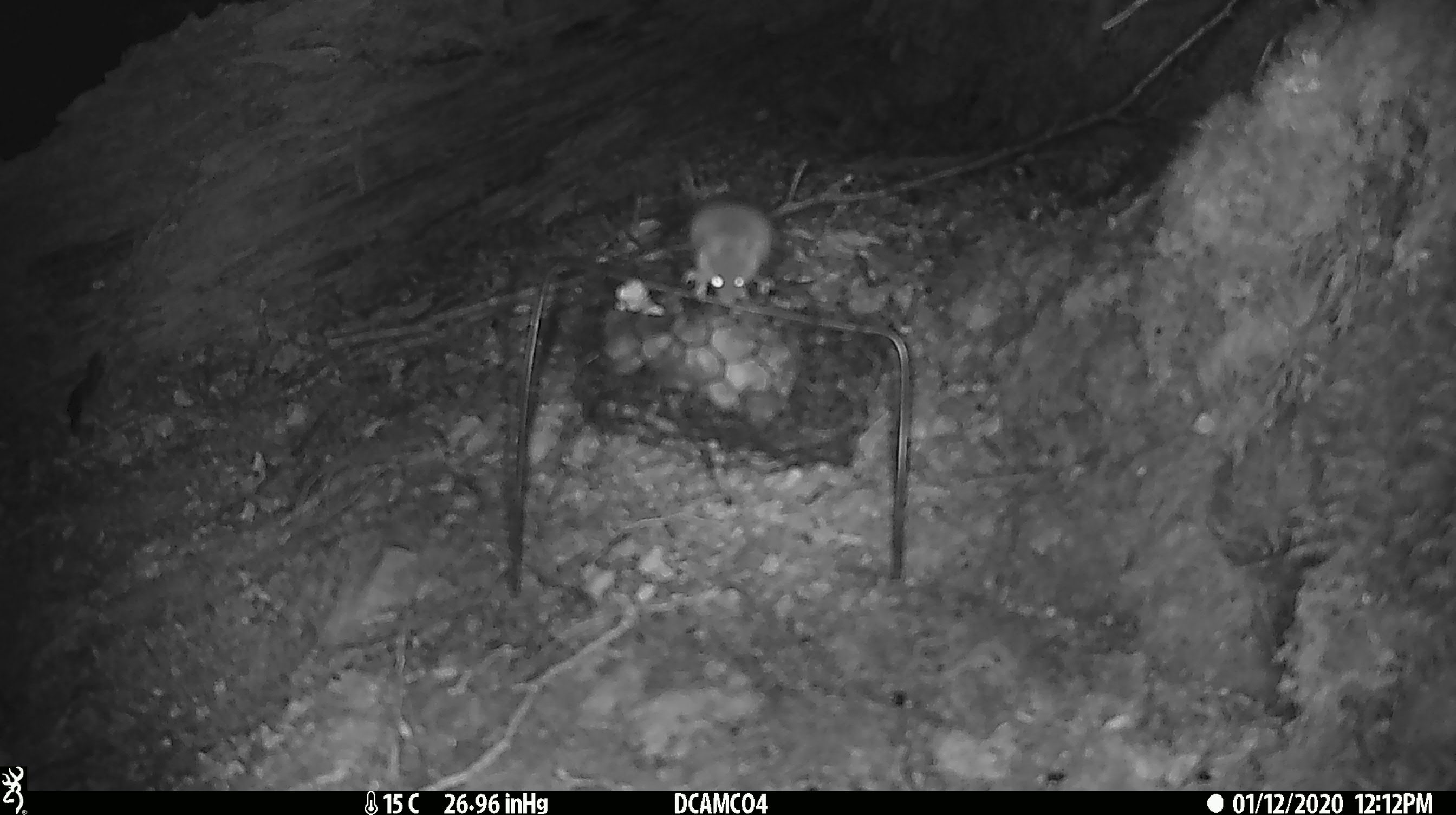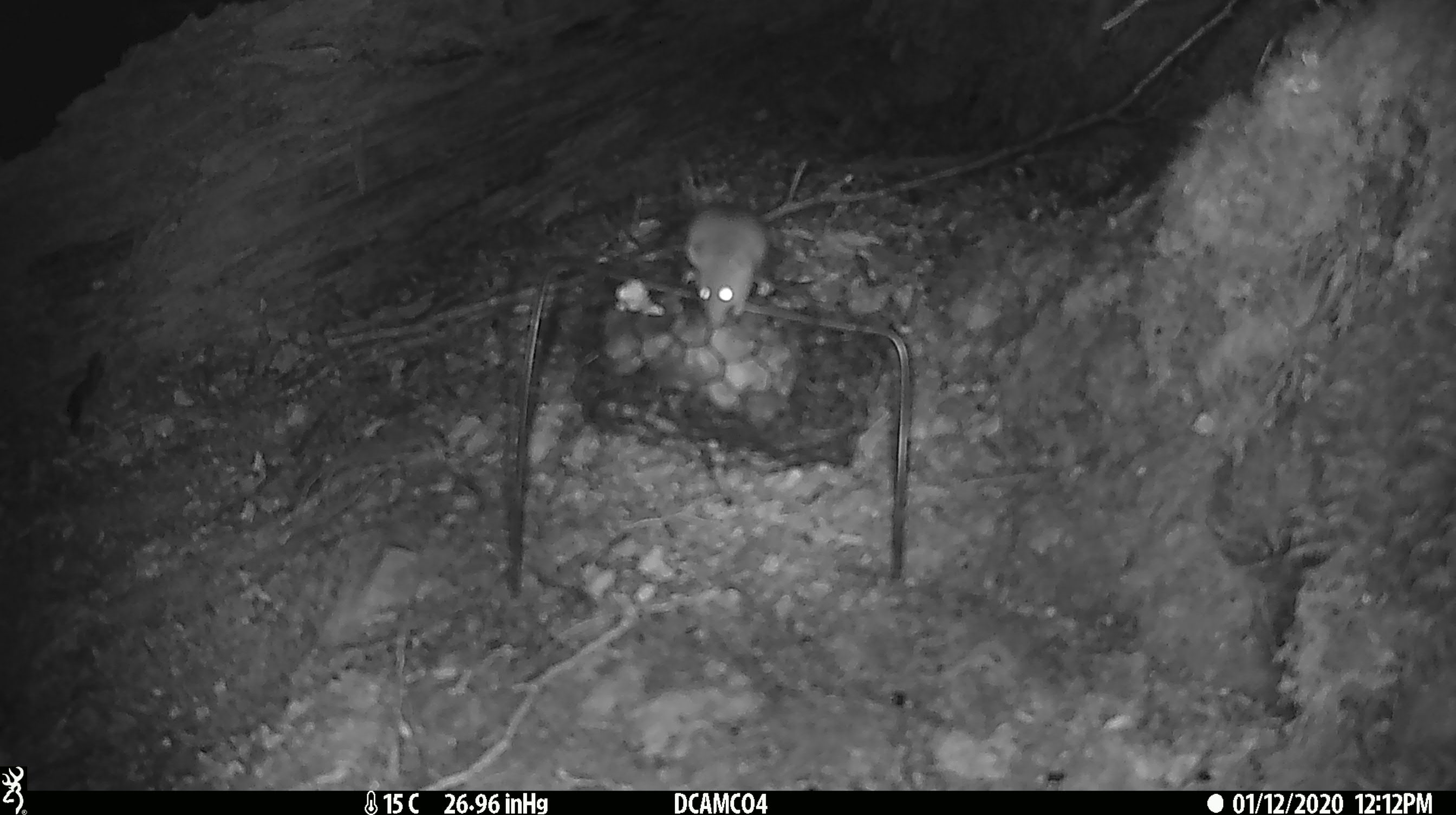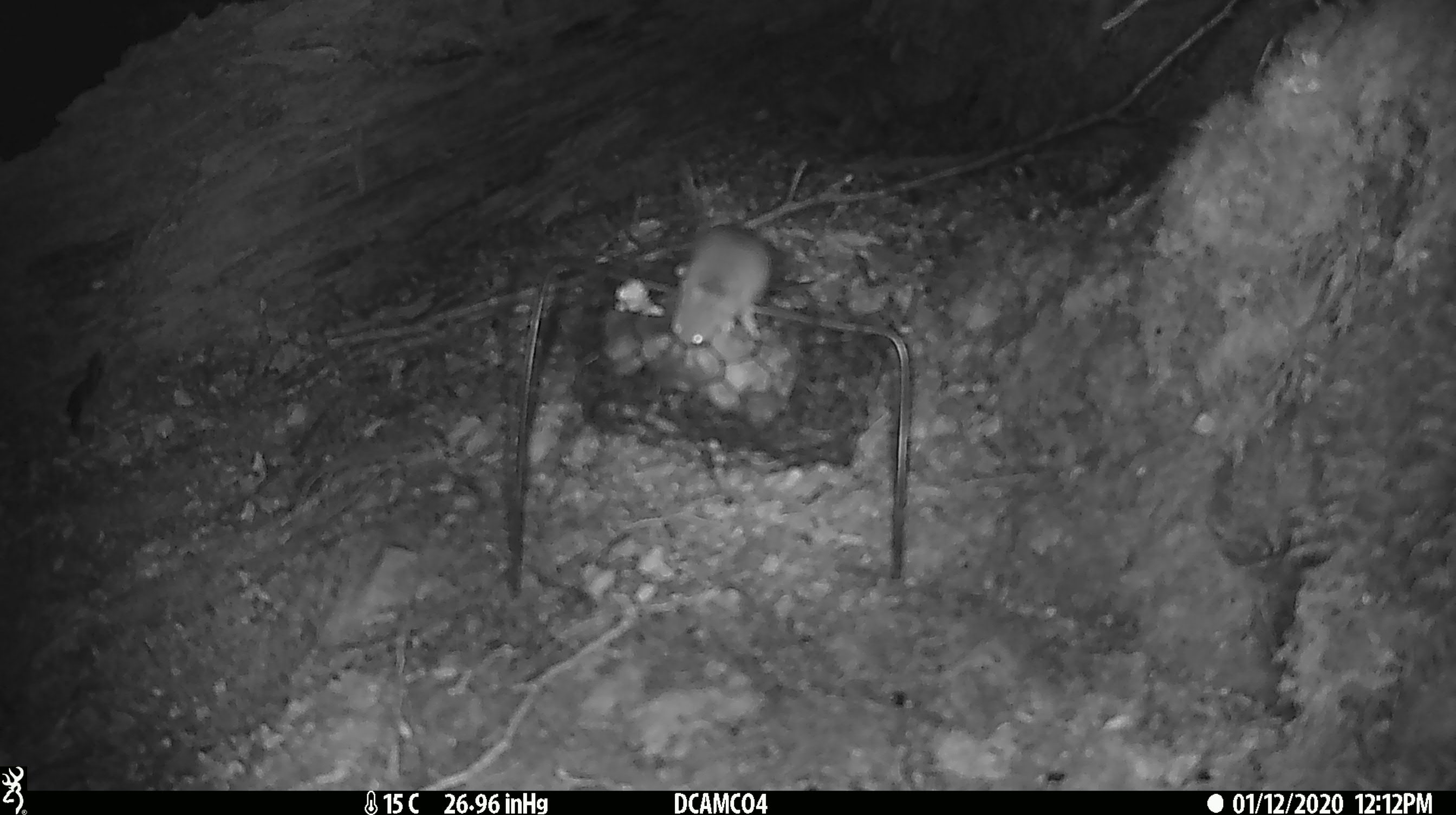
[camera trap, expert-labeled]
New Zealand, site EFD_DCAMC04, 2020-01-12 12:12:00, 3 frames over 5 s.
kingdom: Animalia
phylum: Chordata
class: Mammalia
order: Rodentia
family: Muridae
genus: Mus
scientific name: Mus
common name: mouse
Mouse (Mus).